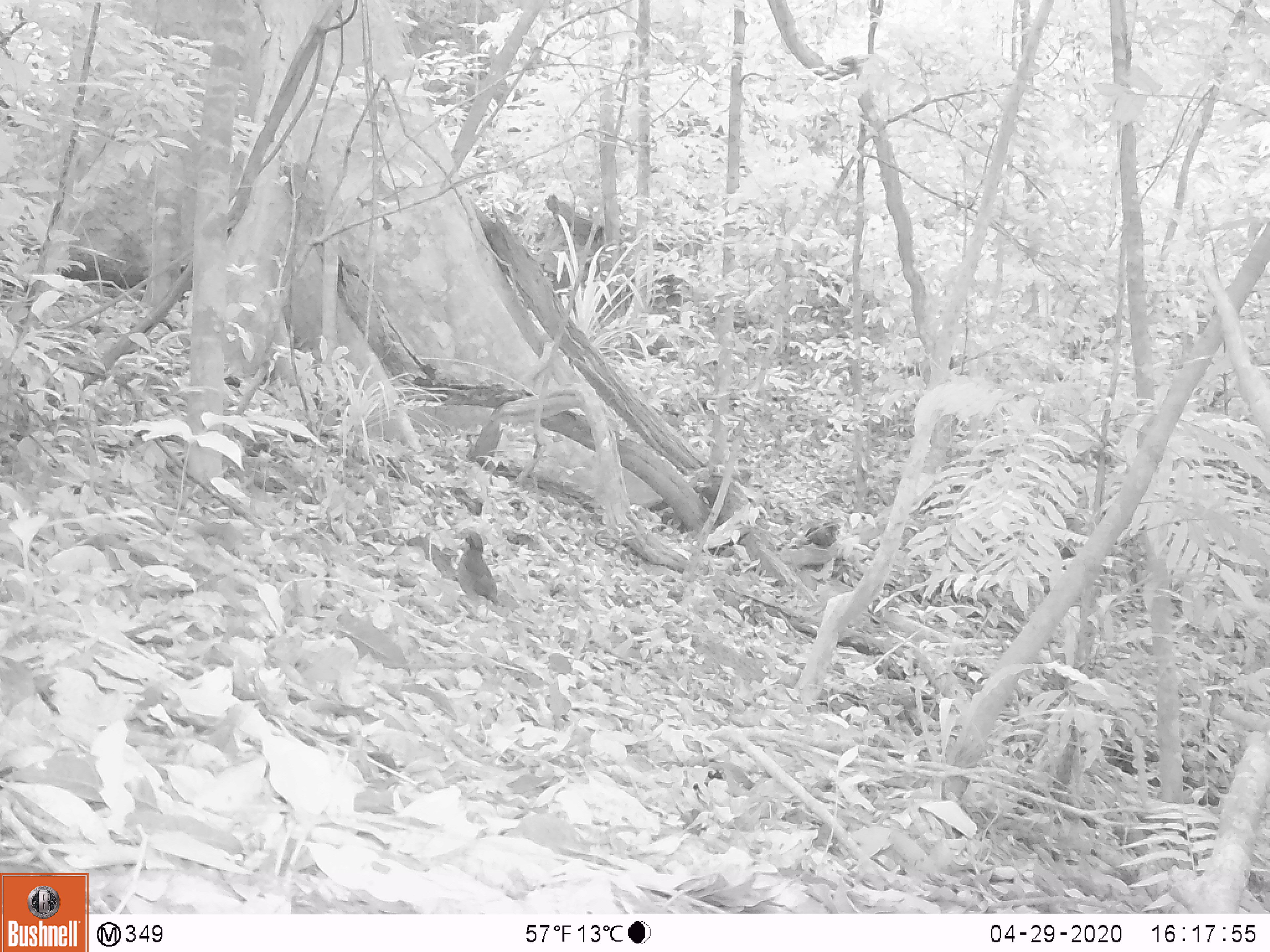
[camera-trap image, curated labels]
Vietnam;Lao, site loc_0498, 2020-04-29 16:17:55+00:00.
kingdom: Animalia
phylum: Chordata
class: Aves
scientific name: Aves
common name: bird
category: unidentified bird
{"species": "unidentified bird (bird) (Aves)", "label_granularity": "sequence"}